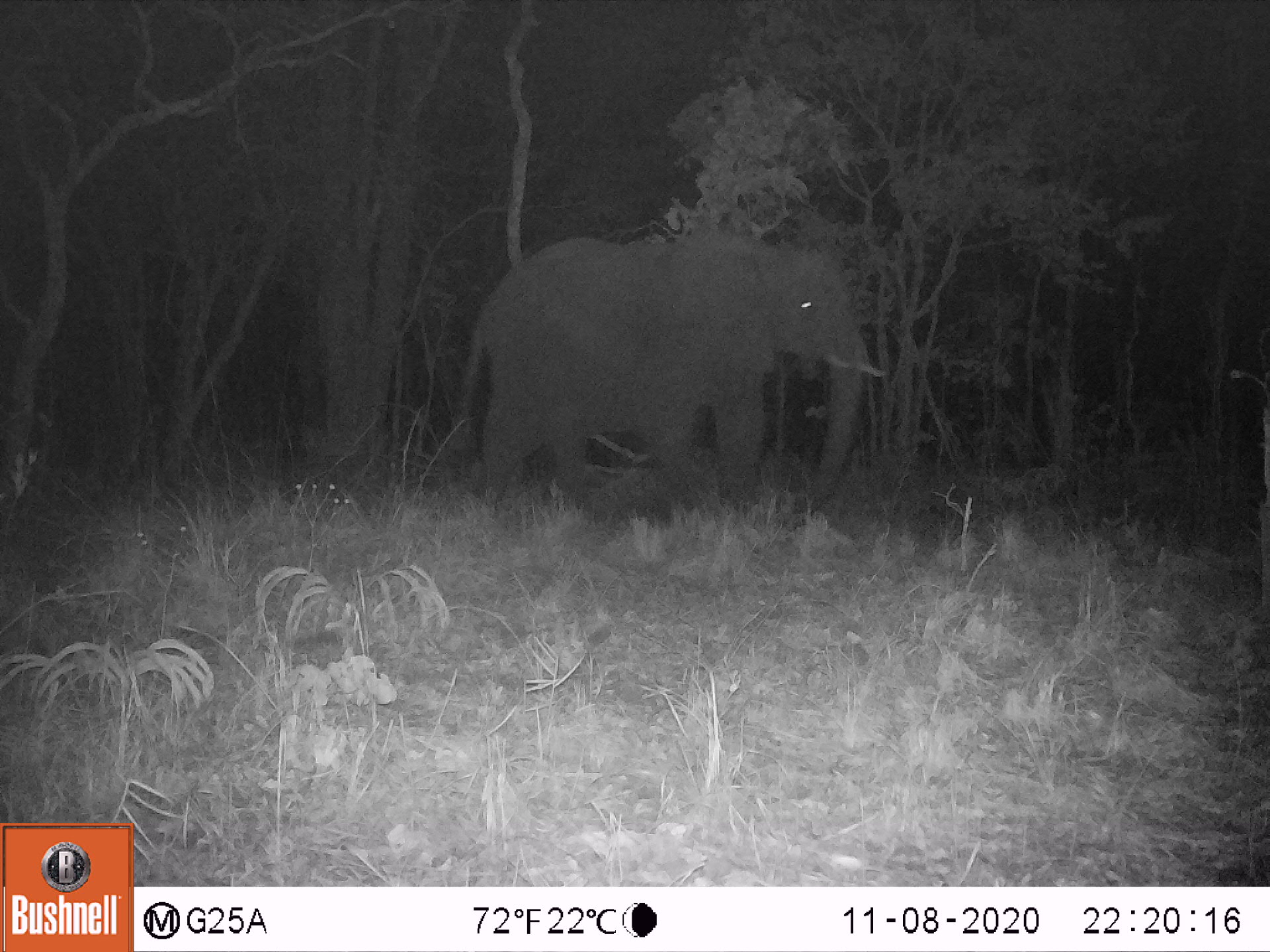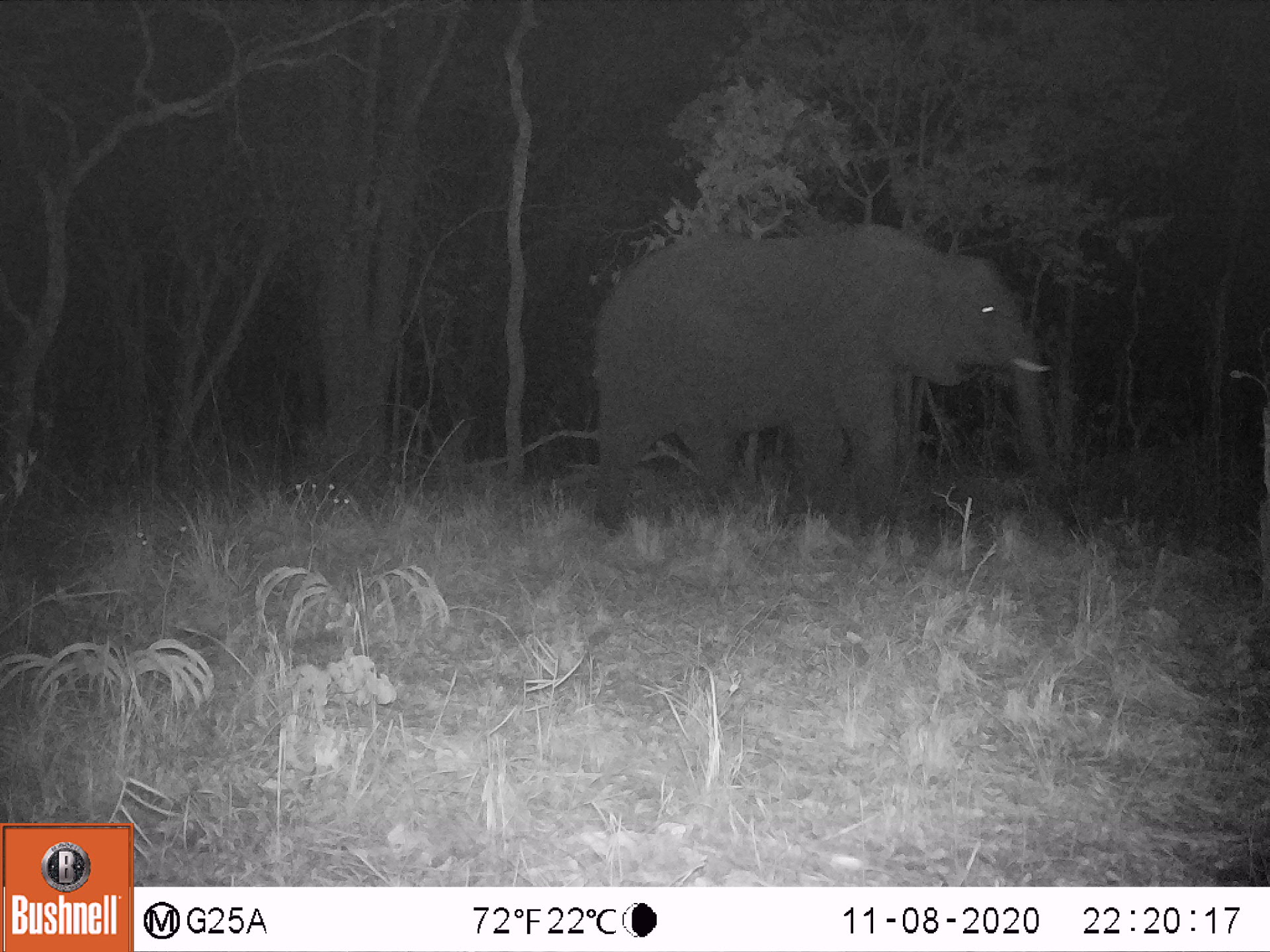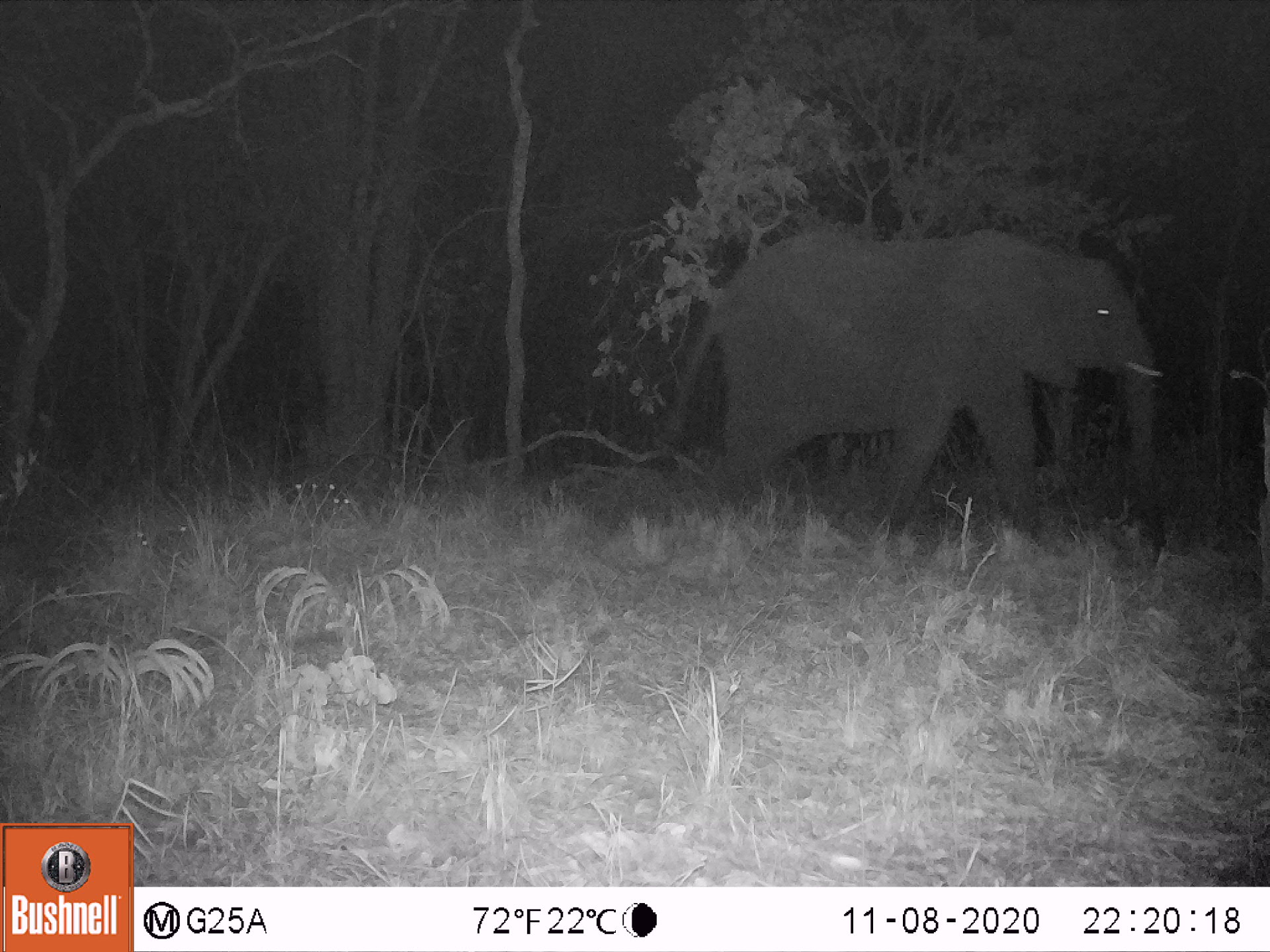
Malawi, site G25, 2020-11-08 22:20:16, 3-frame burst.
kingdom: Animalia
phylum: Chordata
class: Mammalia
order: Proboscidea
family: Elephantidae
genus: Loxodonta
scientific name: Loxodonta africana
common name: african savanna elephant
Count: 1.